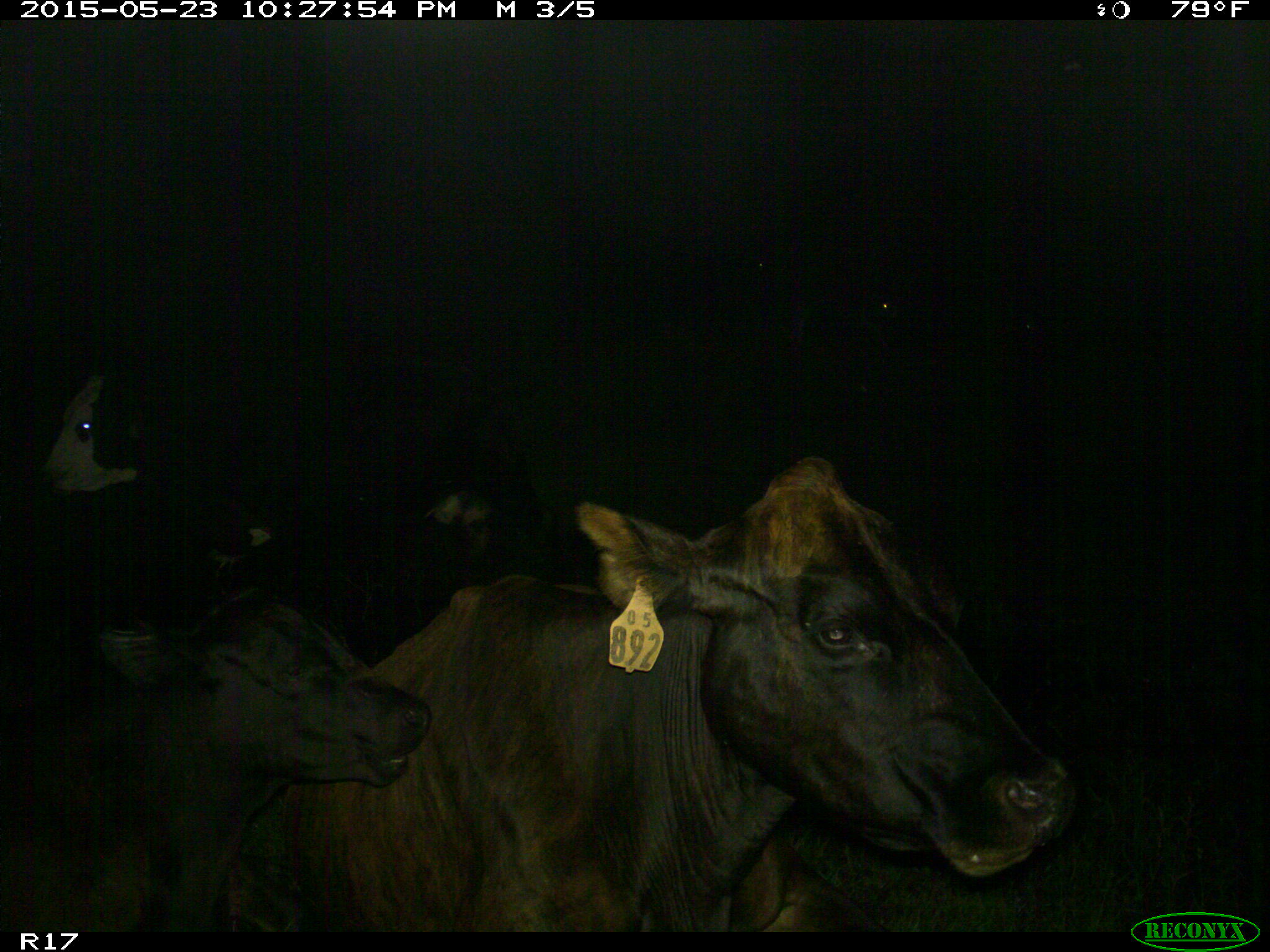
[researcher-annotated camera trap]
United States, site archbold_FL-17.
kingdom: Animalia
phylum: Chordata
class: Mammalia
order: Artiodactyla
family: Bovidae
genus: Bos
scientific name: Bos taurus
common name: domestic cow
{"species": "Bos taurus (domestic cow)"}